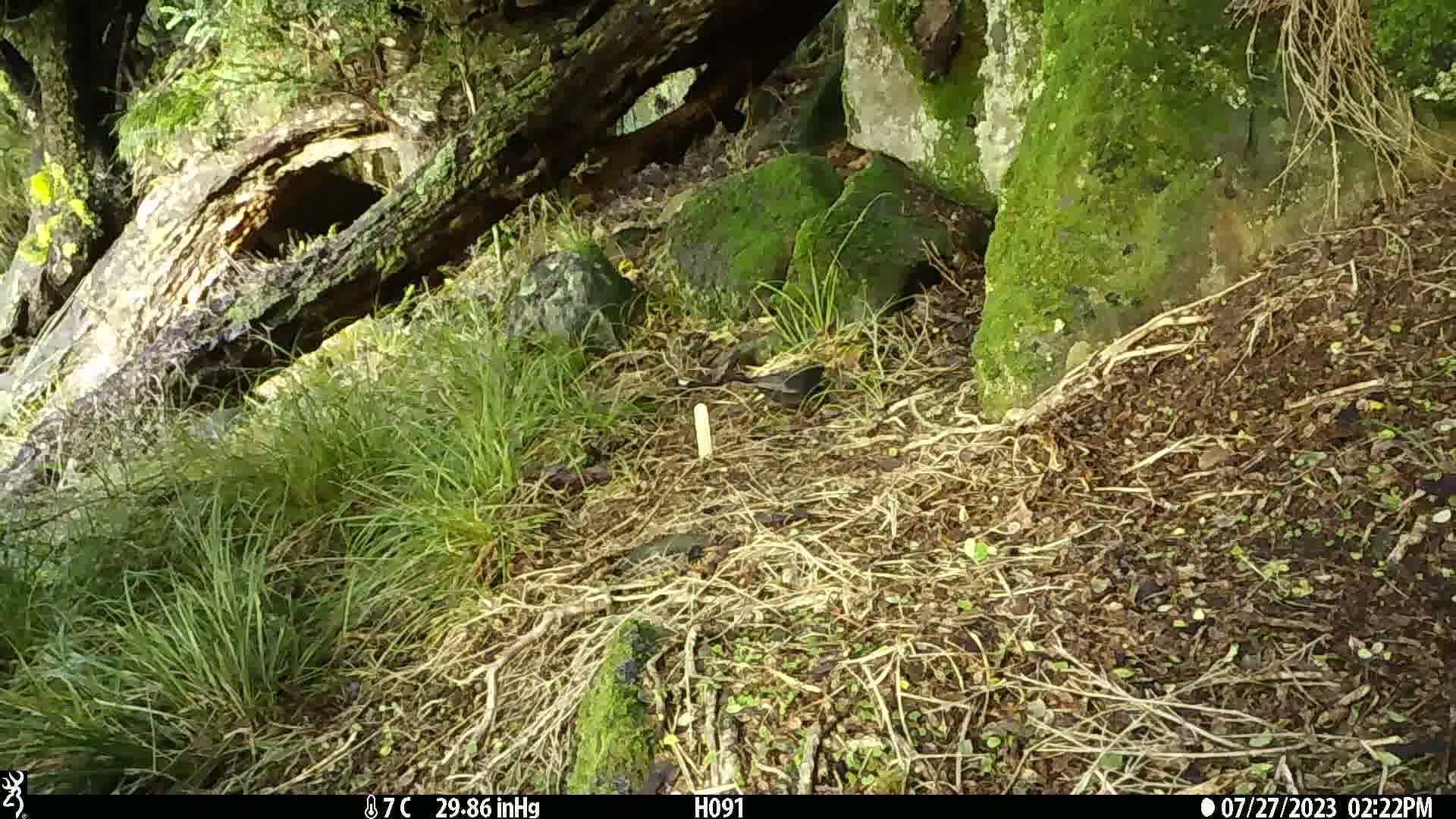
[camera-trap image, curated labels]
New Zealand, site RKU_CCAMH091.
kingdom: Animalia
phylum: Chordata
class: Aves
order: Passeriformes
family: Turdidae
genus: Turdus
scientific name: Turdus merula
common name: eurasian blackbird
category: blackbird